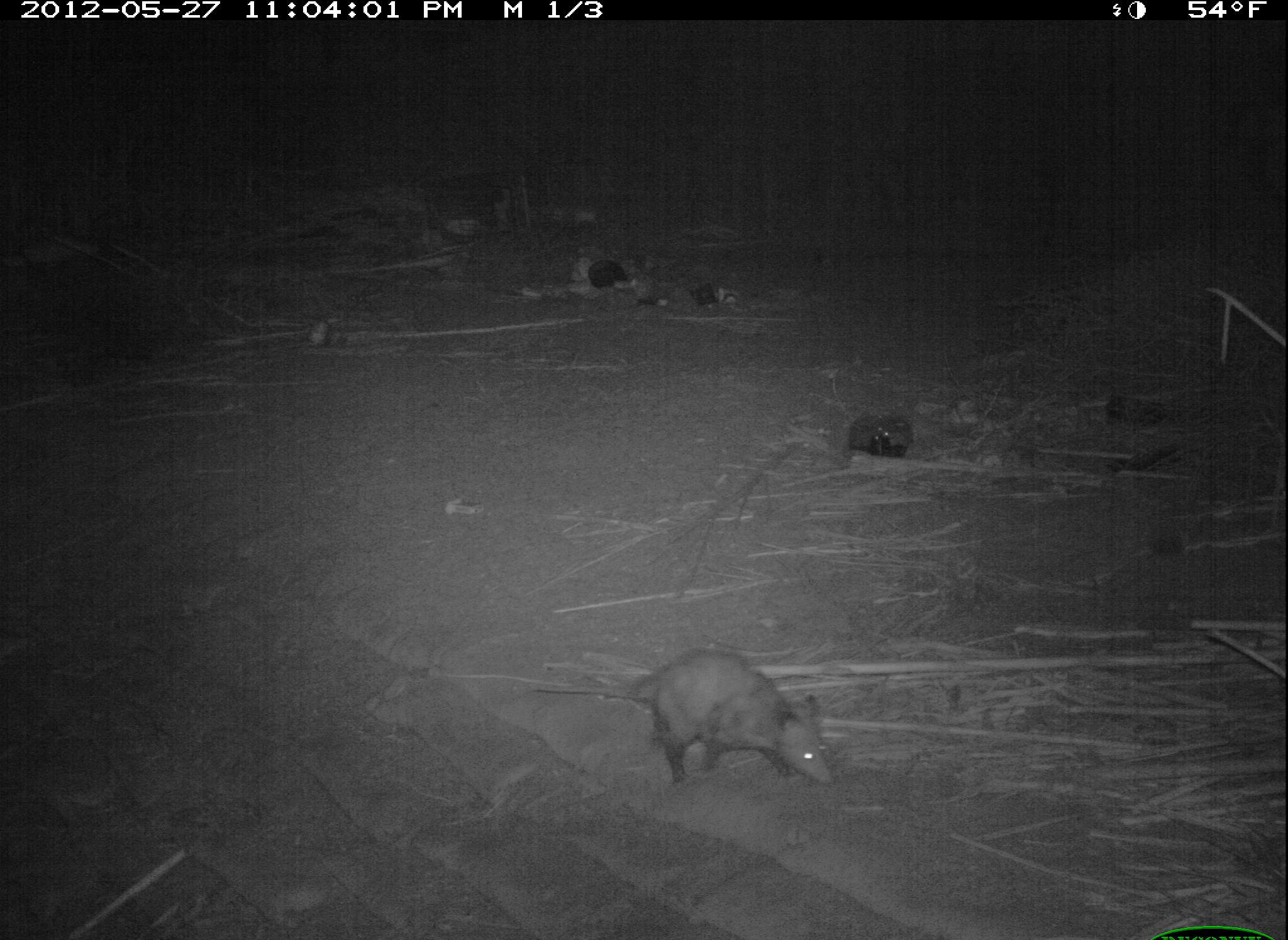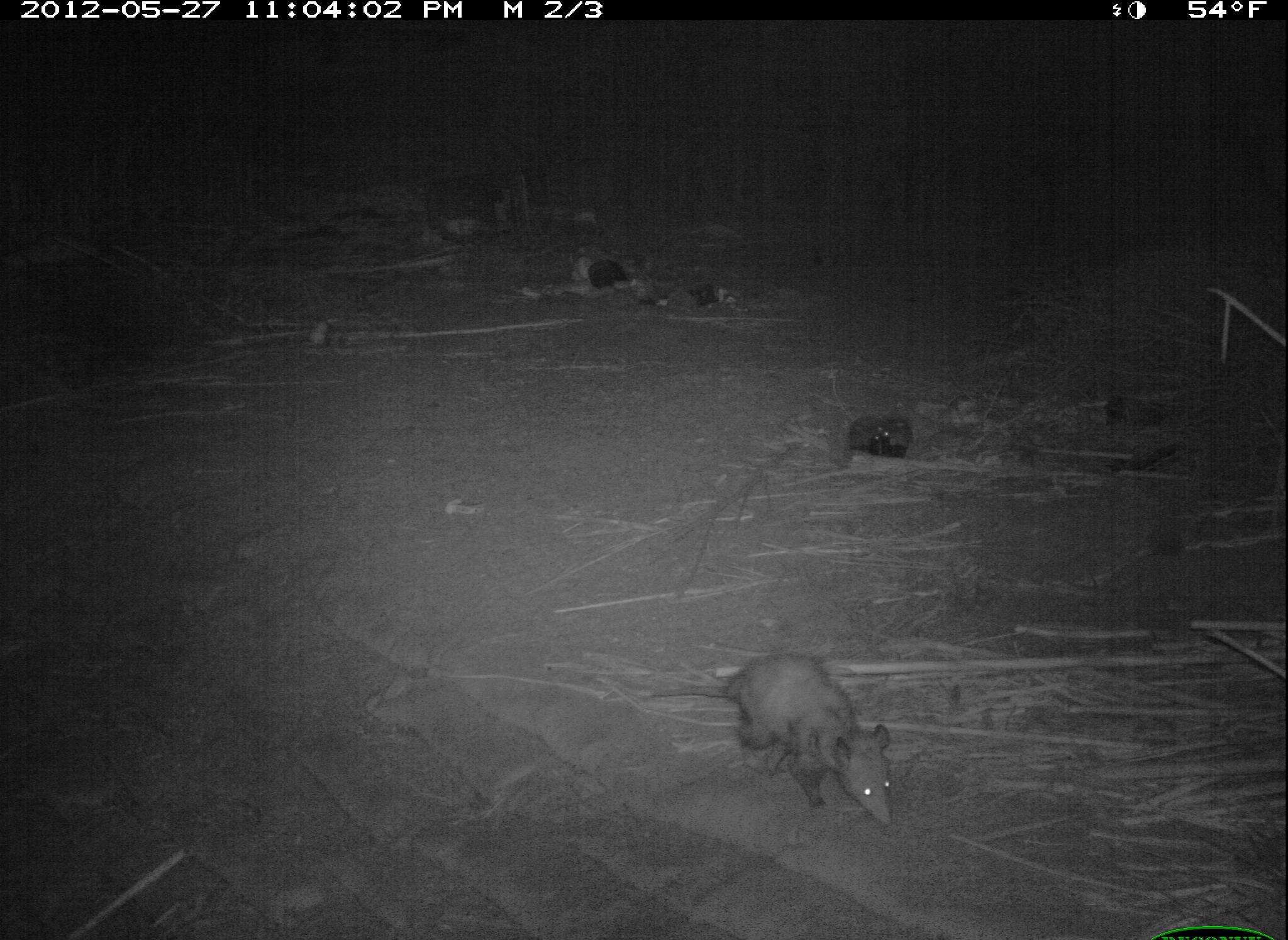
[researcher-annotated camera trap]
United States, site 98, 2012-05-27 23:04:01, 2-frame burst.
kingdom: Animalia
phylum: Chordata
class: Mammalia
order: Didelphimorphia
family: Didelphidae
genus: Didelphis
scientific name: Didelphis virginiana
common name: virginia opossum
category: opossum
Opossum (virginia opossum) (Didelphis virginiana).